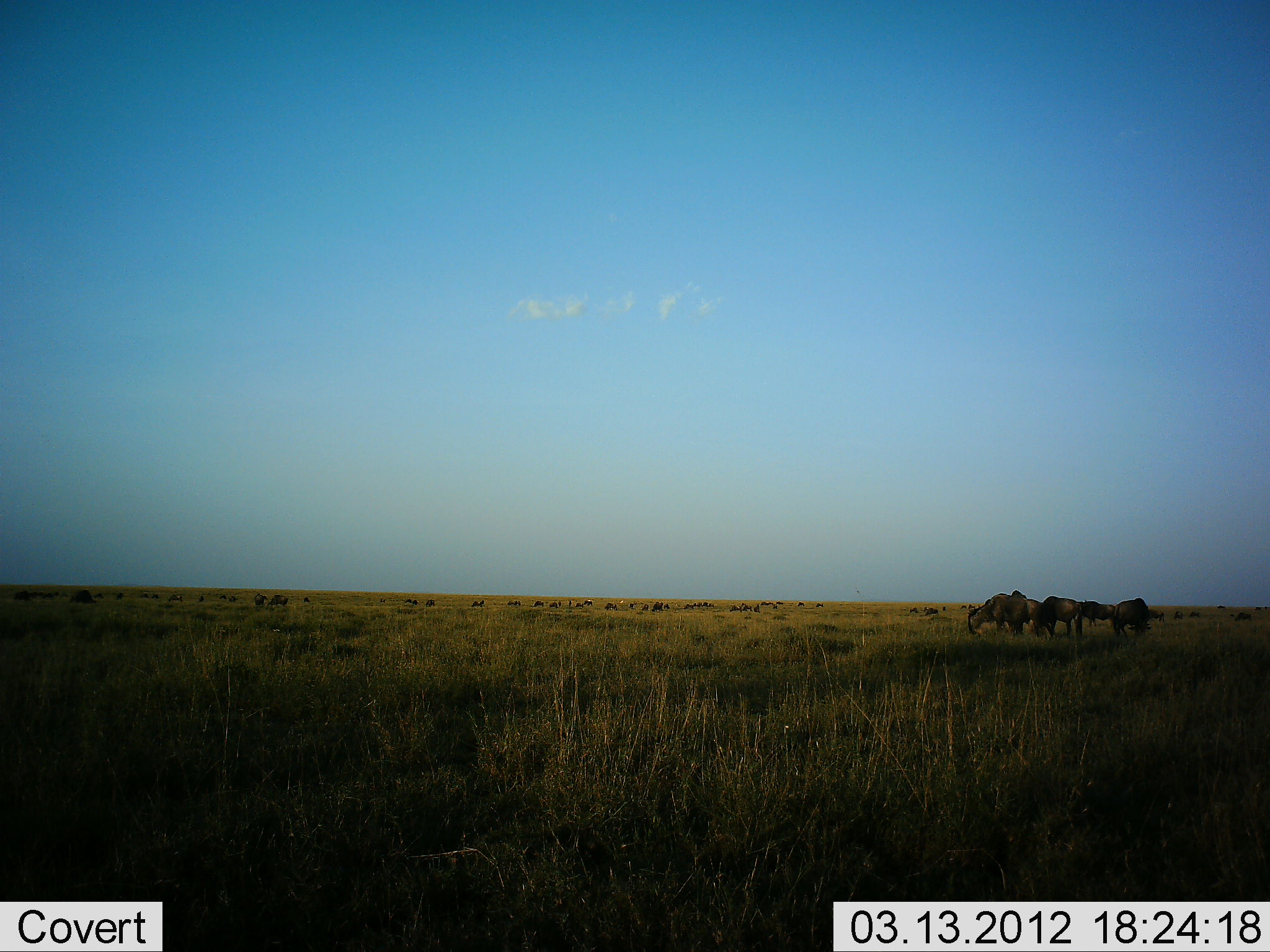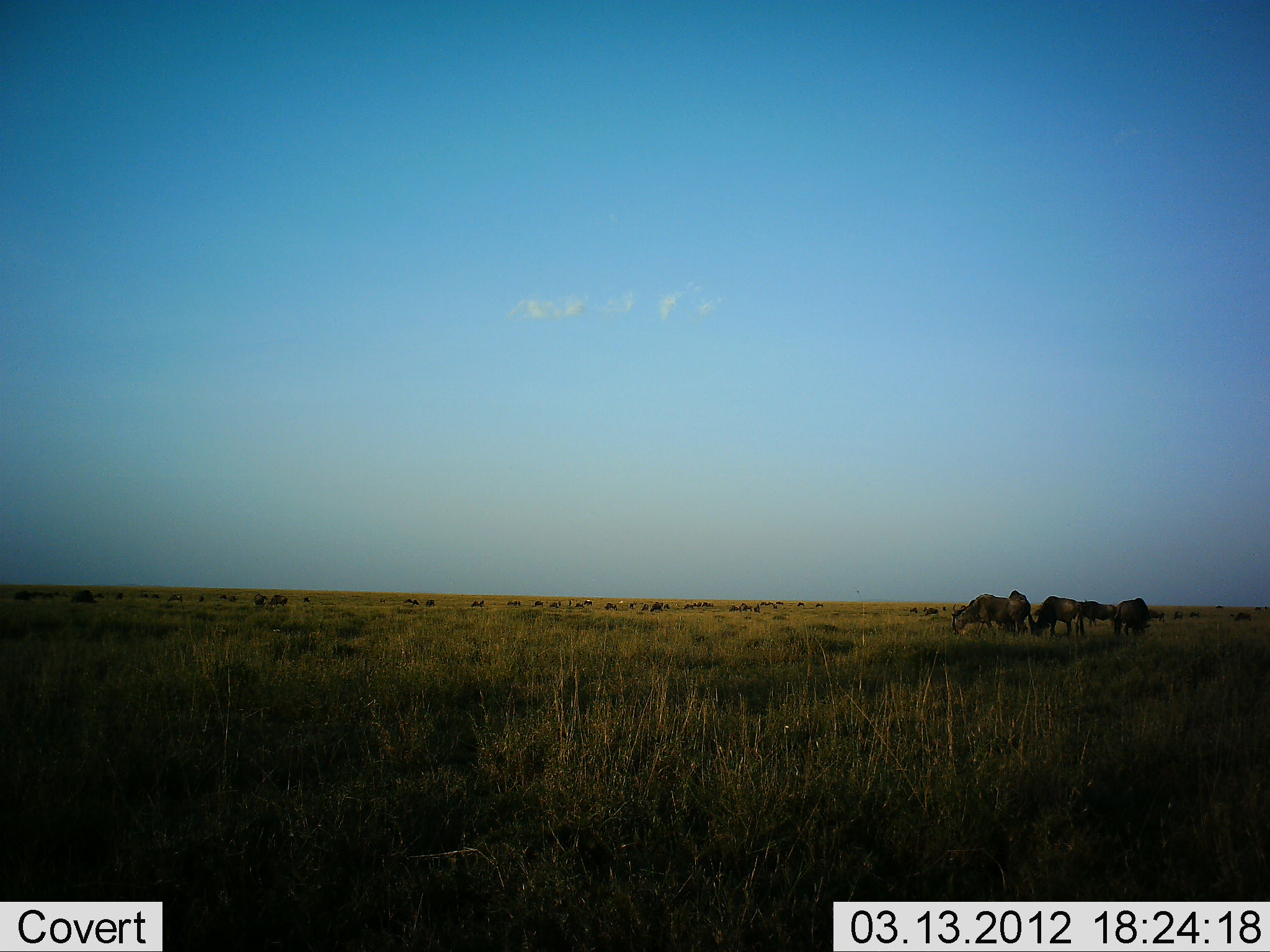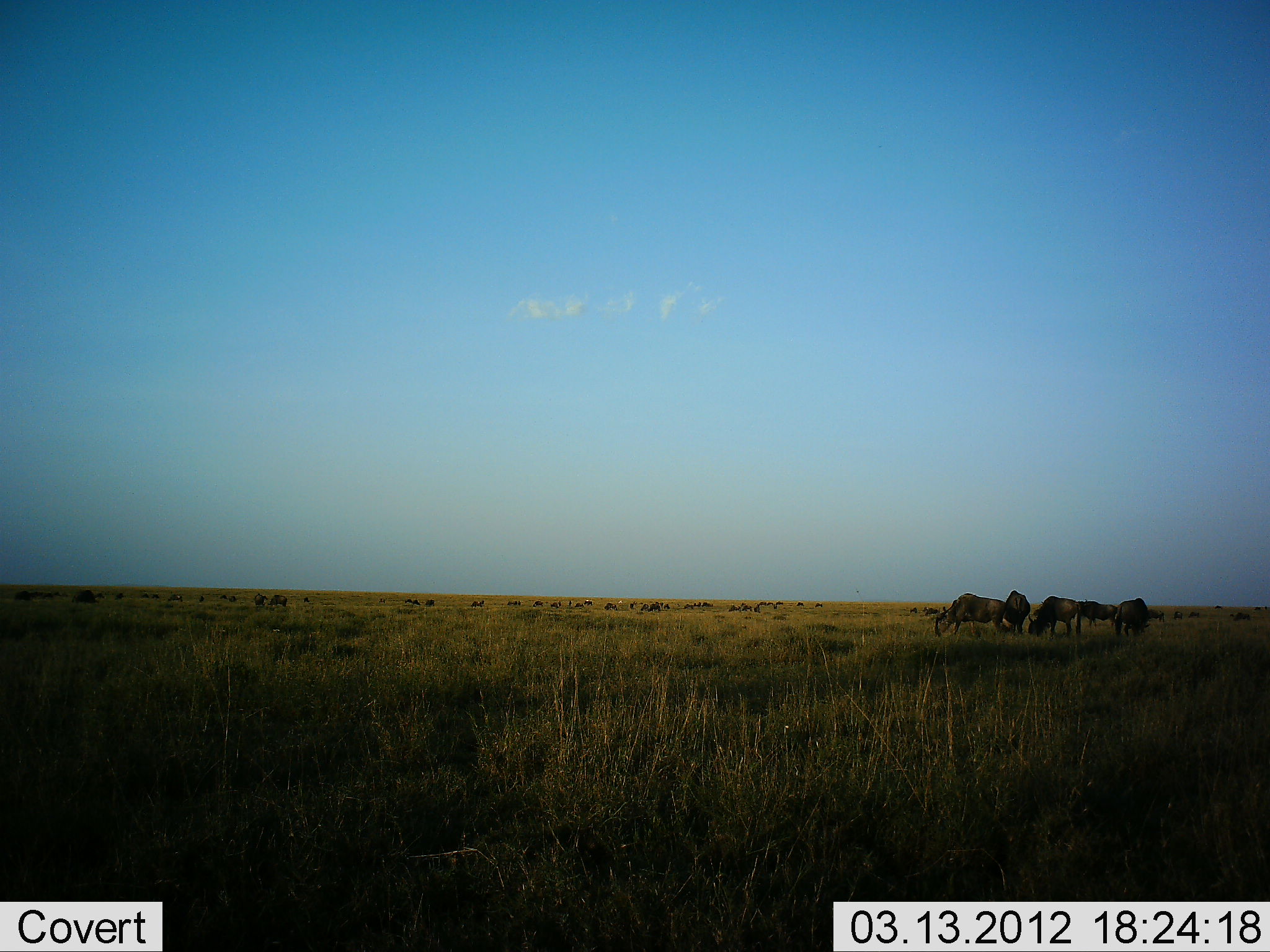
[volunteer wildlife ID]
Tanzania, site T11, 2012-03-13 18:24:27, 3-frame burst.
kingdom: Animalia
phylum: Chordata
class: Mammalia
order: Artiodactyla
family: Bovidae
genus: Connochaetes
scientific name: Connochaetes taurinus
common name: blue wildebeest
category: wildebeest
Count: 11-50.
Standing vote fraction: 31%.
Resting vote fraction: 0%.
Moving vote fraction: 44%.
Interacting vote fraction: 0%.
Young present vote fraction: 0%.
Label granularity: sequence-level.